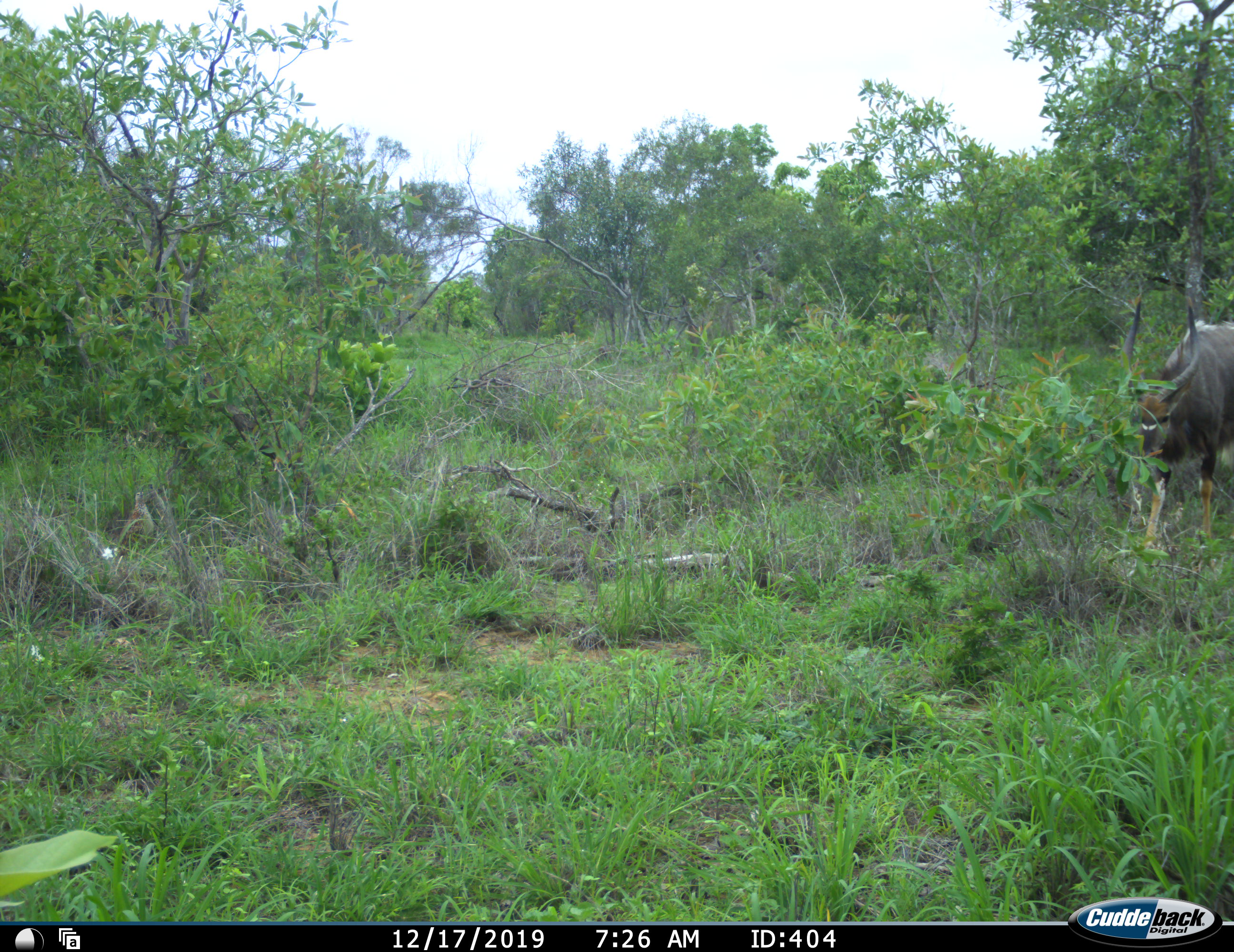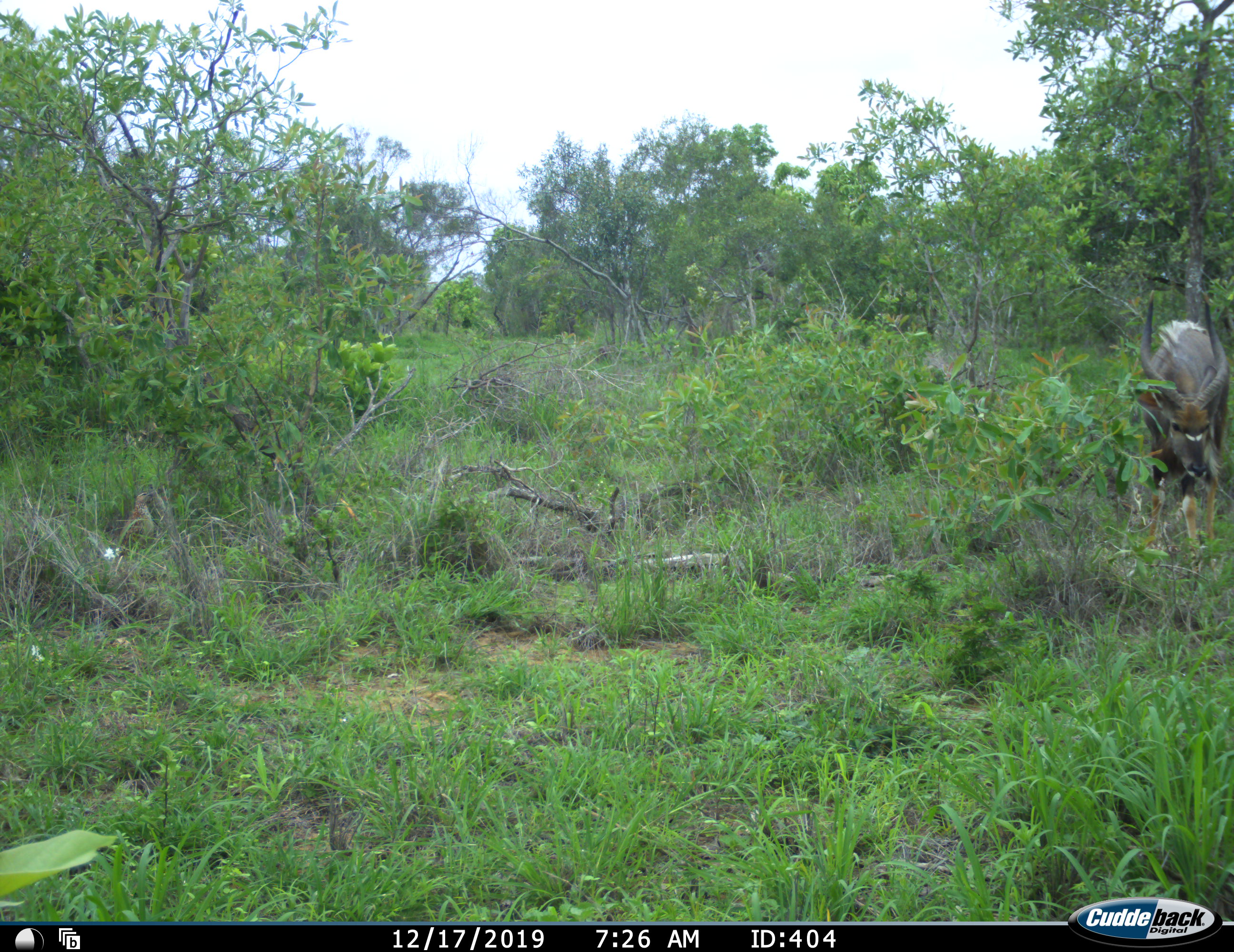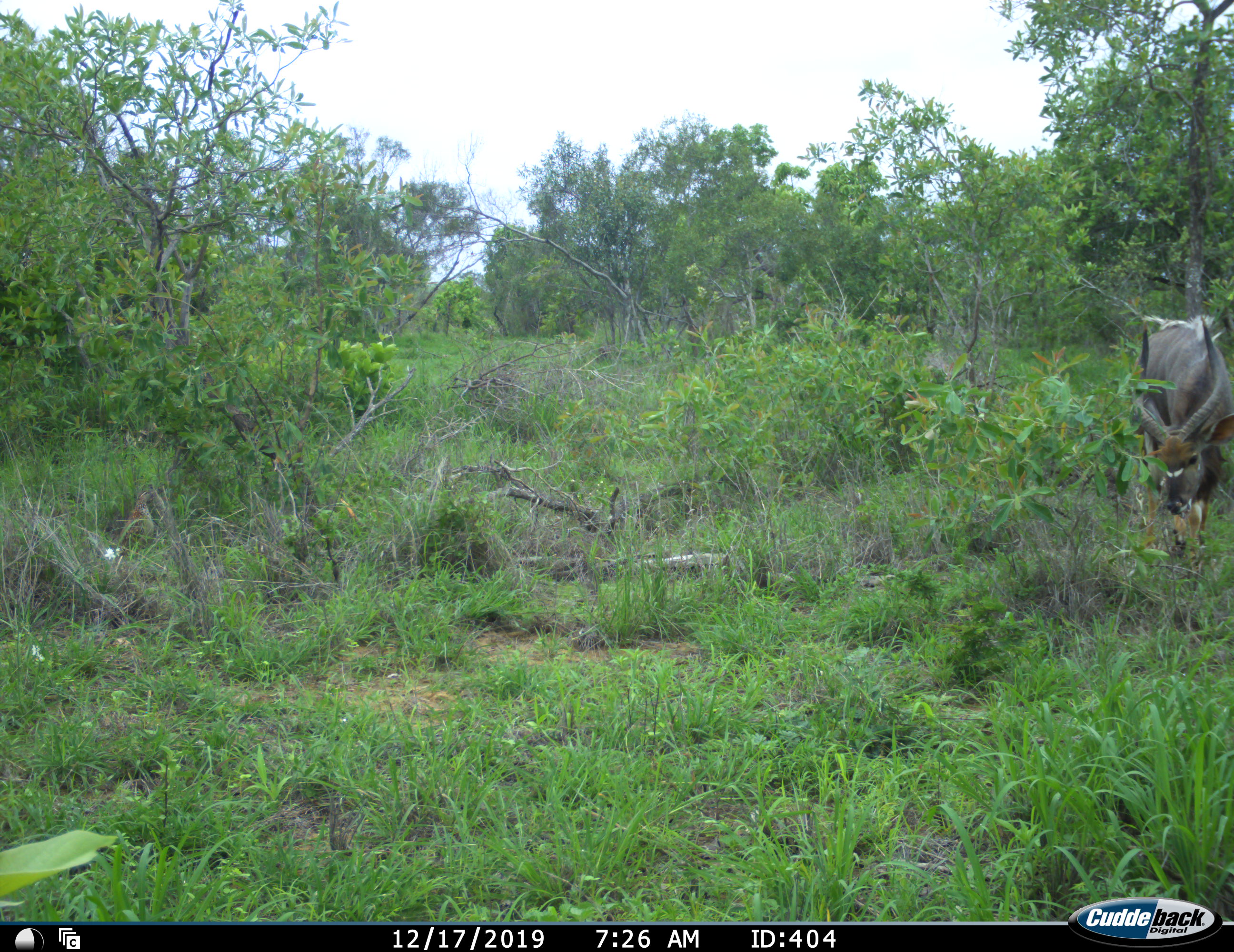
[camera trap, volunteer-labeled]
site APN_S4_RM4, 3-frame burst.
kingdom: Animalia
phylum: Chordata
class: Mammalia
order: Artiodactyla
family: Bovidae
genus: Tragelaphus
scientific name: Tragelaphus angasii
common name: nyala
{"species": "nyala (Tragelaphus angasii)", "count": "1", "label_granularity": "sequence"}